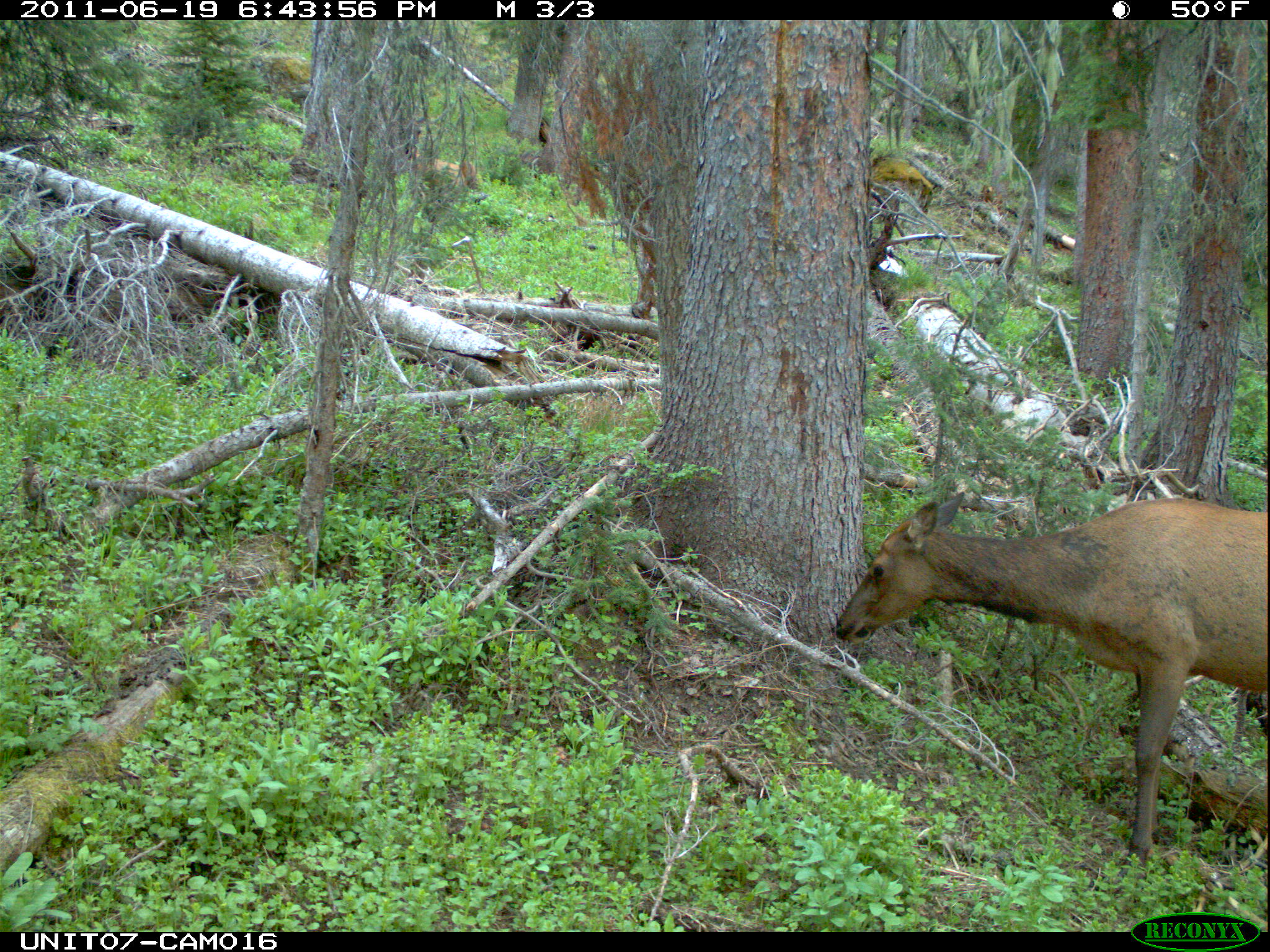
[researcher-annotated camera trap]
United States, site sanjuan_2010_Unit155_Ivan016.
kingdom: Animalia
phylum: Chordata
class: Mammalia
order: Artiodactyla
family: Cervidae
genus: Cervus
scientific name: Cervus elaphus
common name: red deer